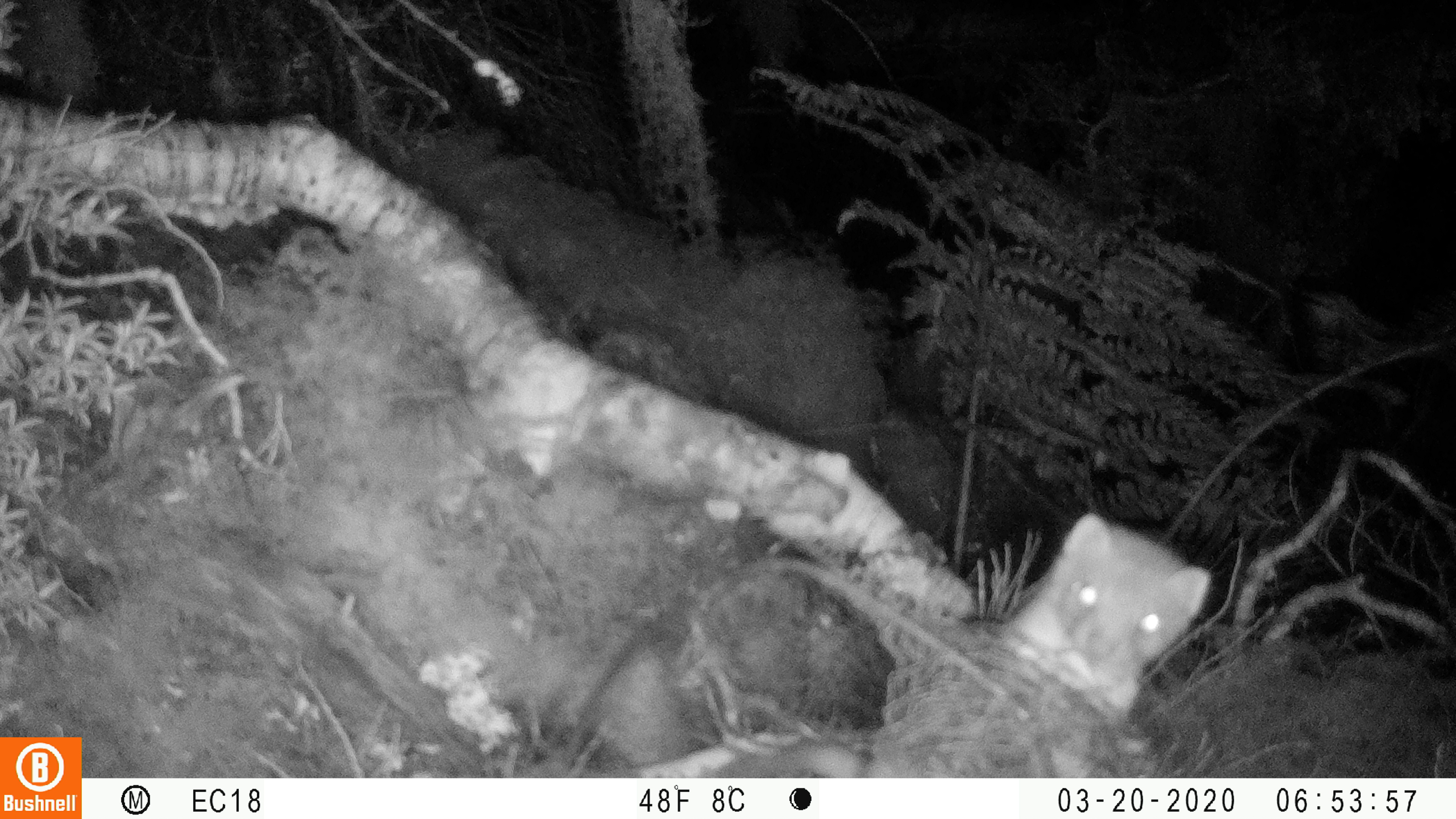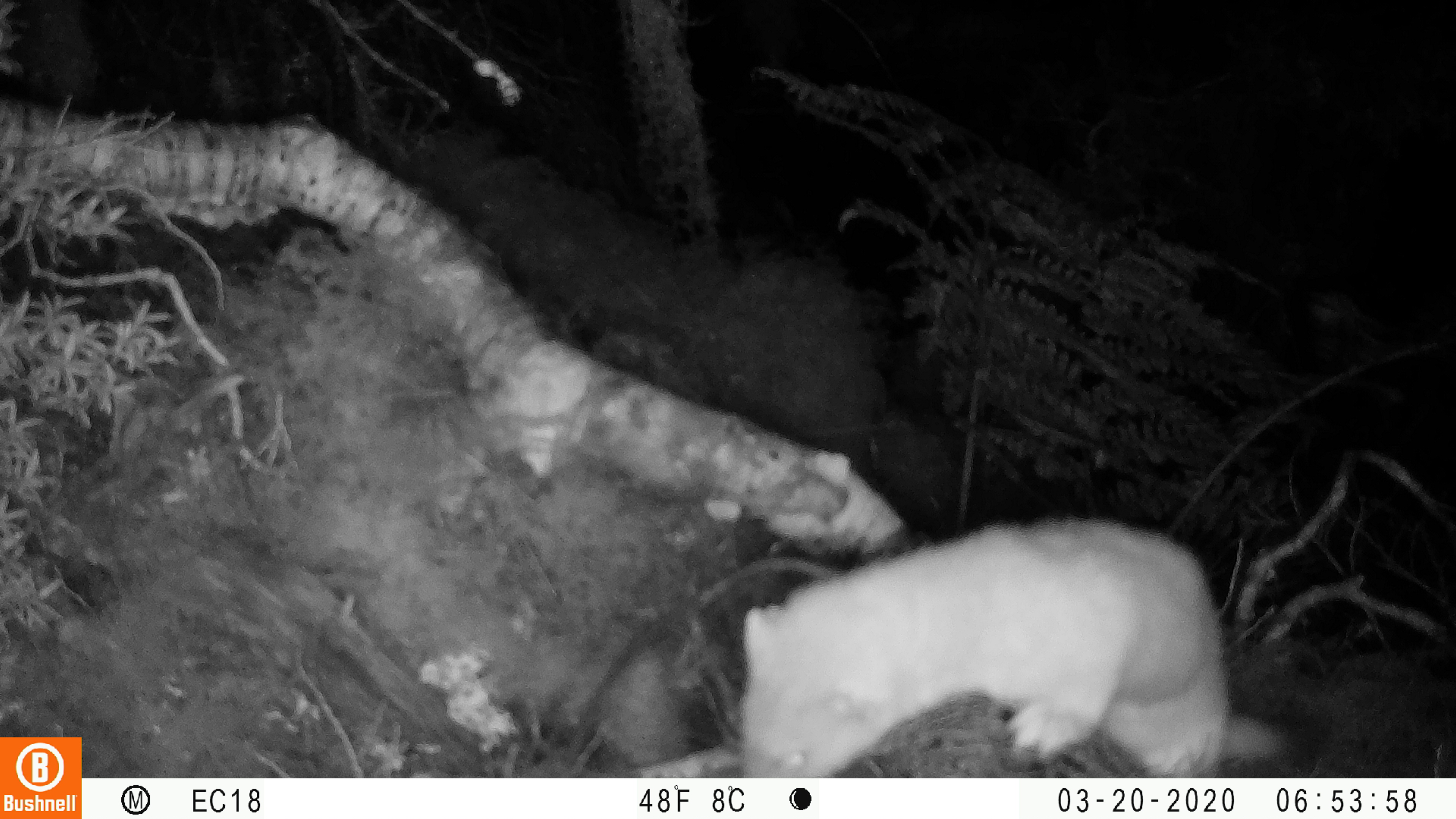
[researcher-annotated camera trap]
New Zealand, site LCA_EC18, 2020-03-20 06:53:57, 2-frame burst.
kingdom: Animalia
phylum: Chordata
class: Mammalia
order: Carnivora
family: Mustelidae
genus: Mustela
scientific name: Mustela erminea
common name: stoat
Stoat (Mustela erminea).